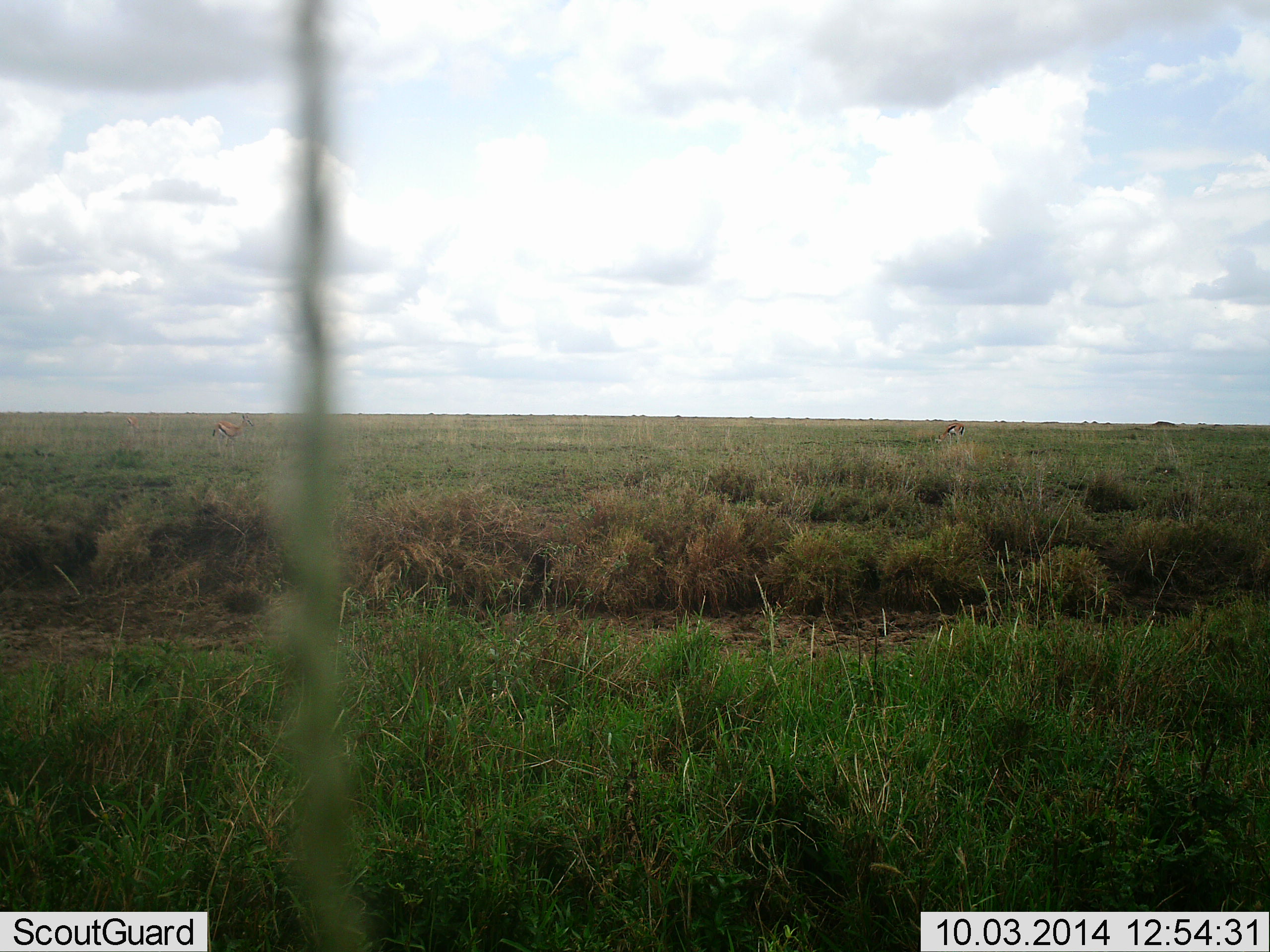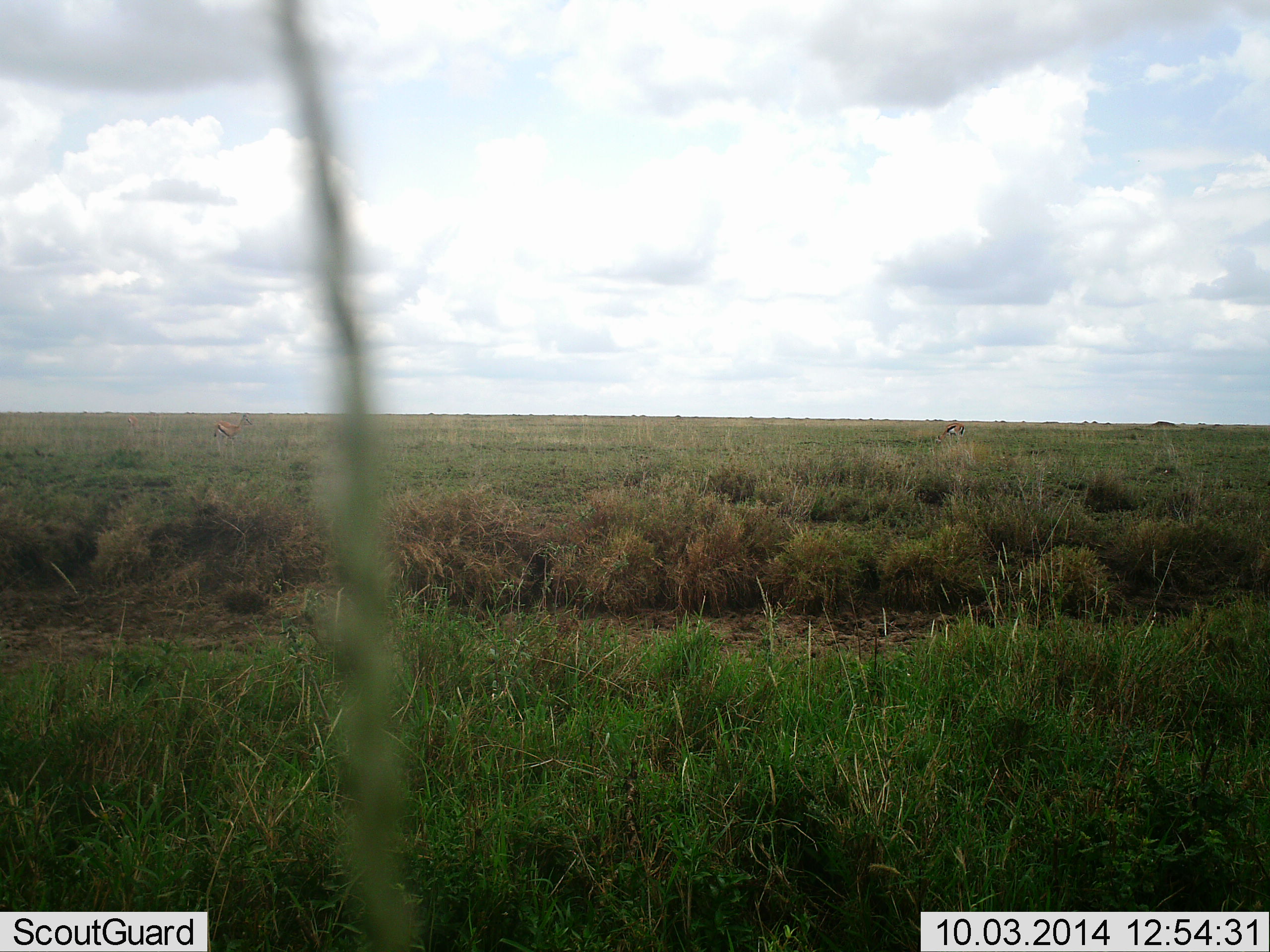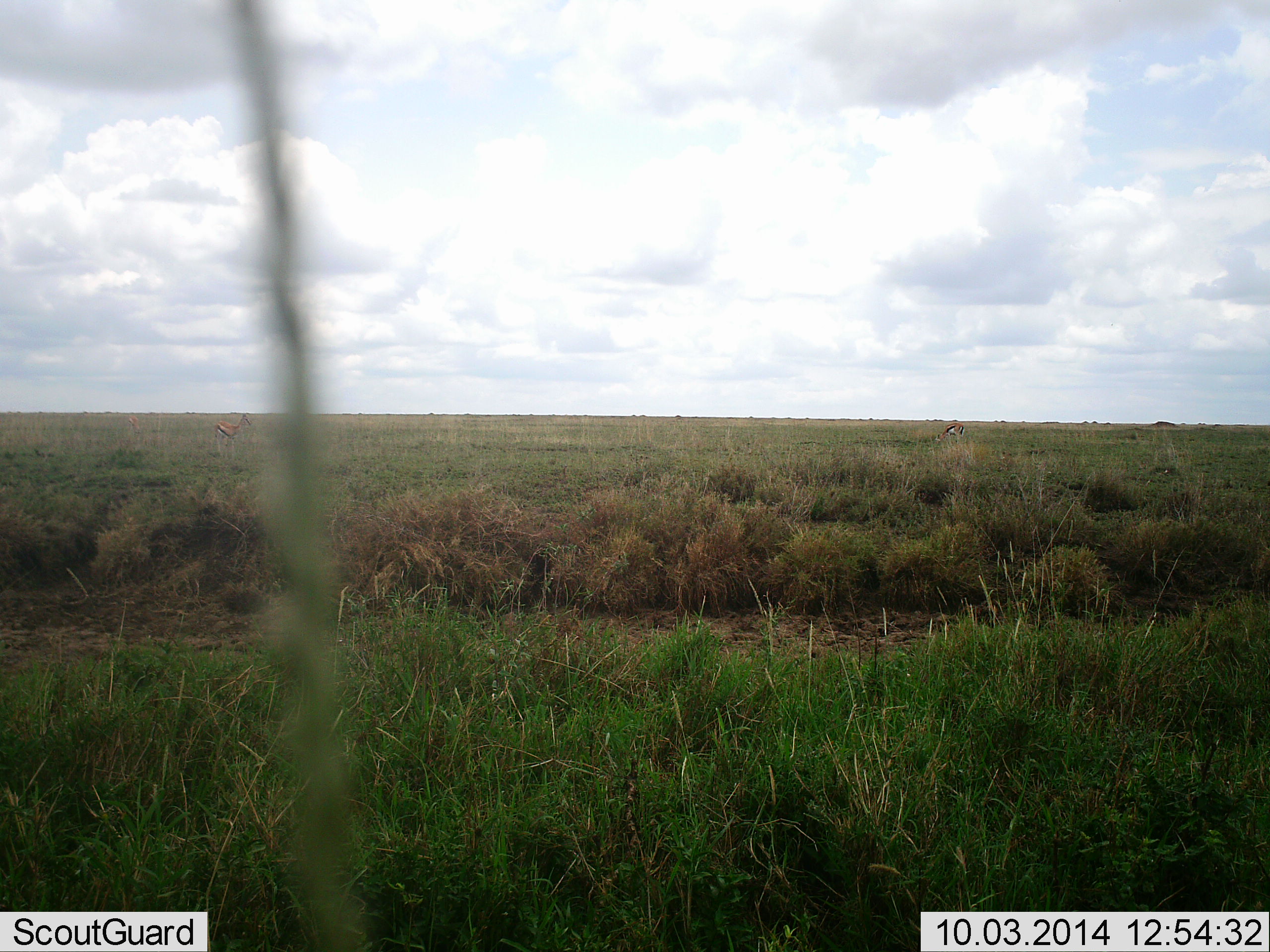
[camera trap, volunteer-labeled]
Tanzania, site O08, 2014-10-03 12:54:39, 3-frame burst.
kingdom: Animalia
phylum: Chordata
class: Mammalia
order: Artiodactyla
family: Bovidae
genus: Eudorcas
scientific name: Eudorcas thomsonii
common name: thomson's gazelle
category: gazellethomsons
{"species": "gazellethomsons (thomson's gazelle) (Eudorcas thomsonii)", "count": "2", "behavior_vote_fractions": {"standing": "70%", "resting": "0%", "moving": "0%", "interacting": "0%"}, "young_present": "0%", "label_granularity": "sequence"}